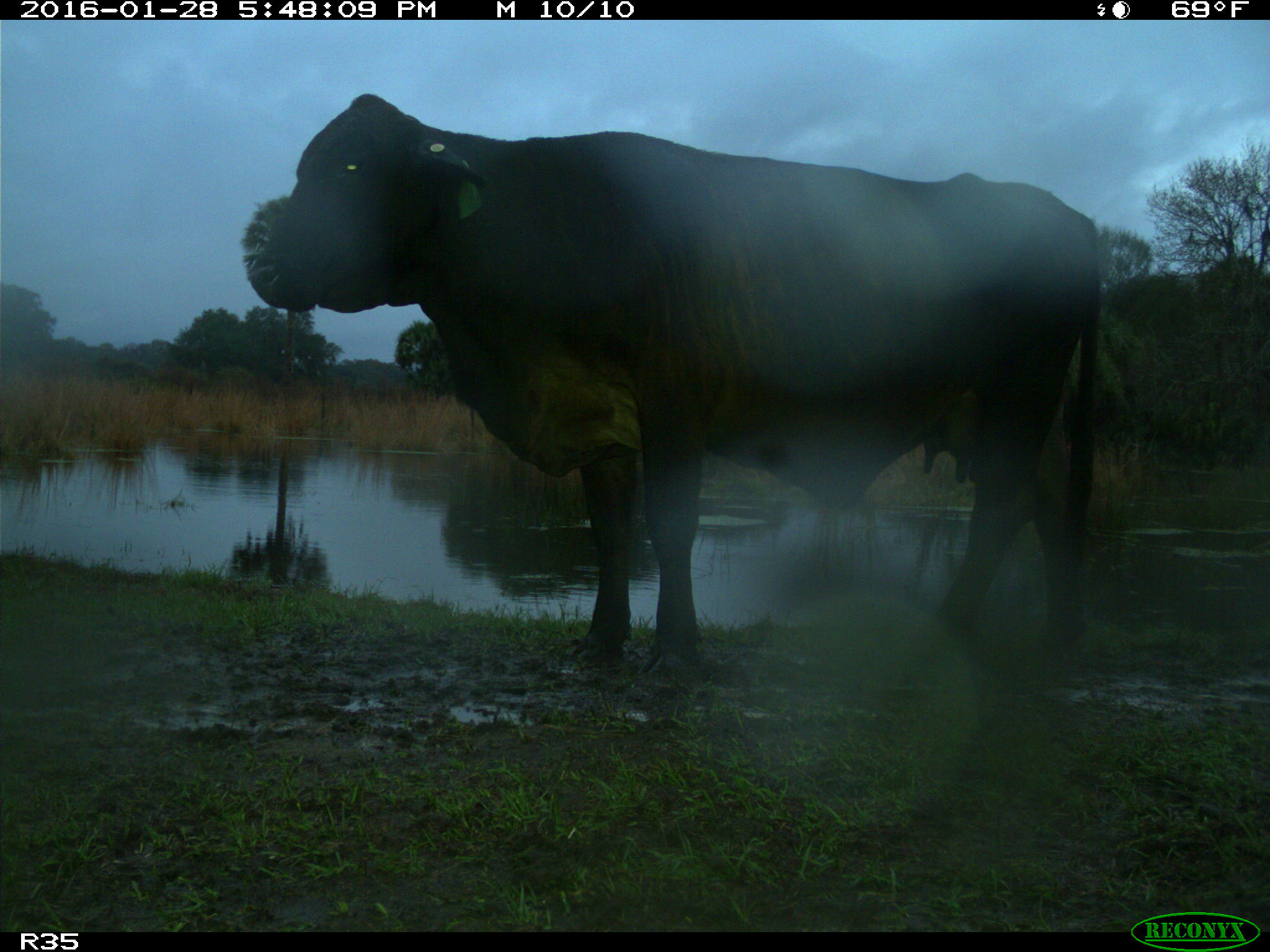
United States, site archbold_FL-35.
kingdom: Animalia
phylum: Chordata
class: Mammalia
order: Artiodactyla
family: Bovidae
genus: Bos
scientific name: Bos taurus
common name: domestic cow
Bos taurus (domestic cow).